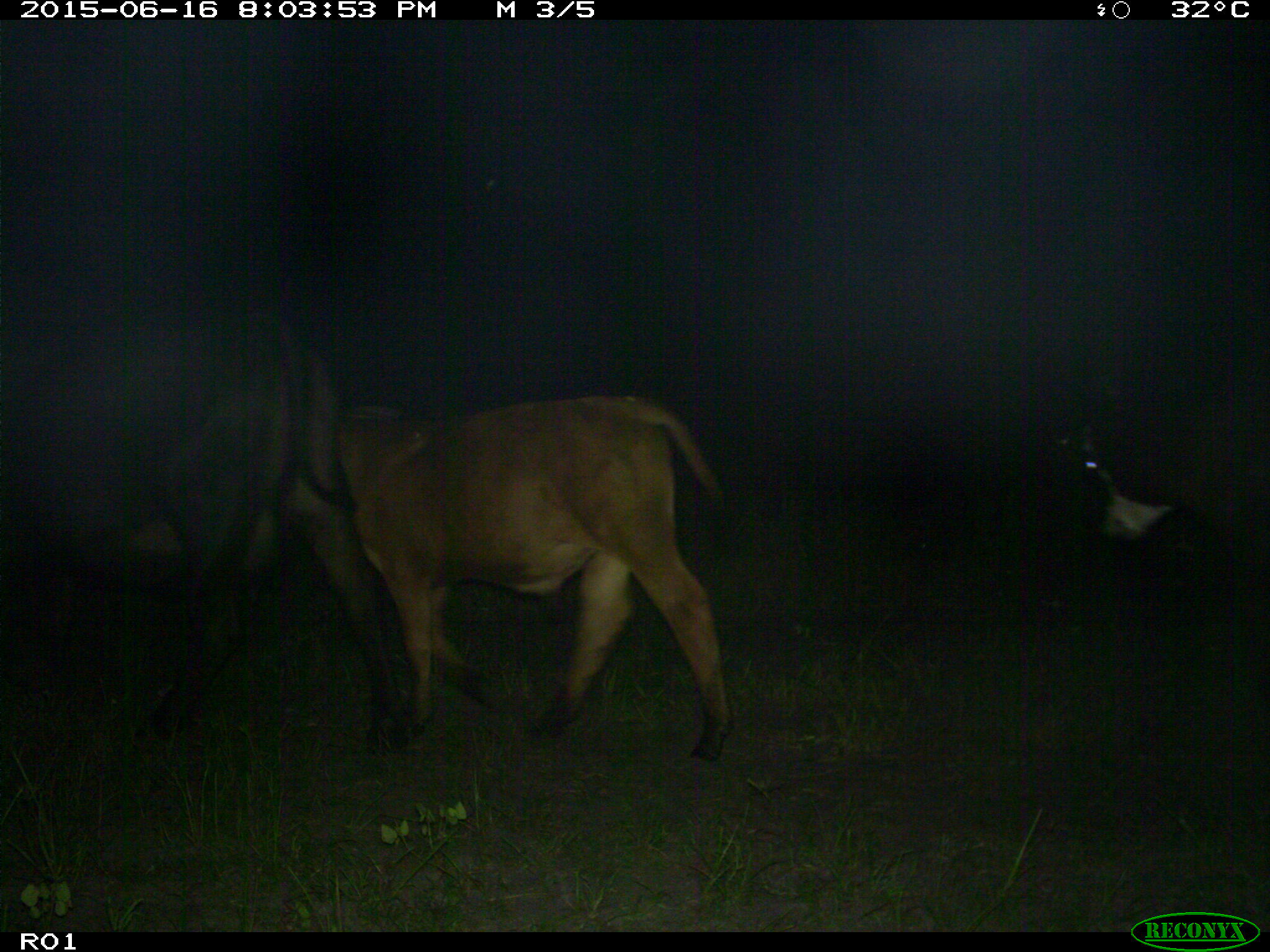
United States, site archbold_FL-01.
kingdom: Animalia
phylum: Chordata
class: Mammalia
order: Artiodactyla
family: Bovidae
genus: Bos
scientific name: Bos taurus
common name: domestic cow